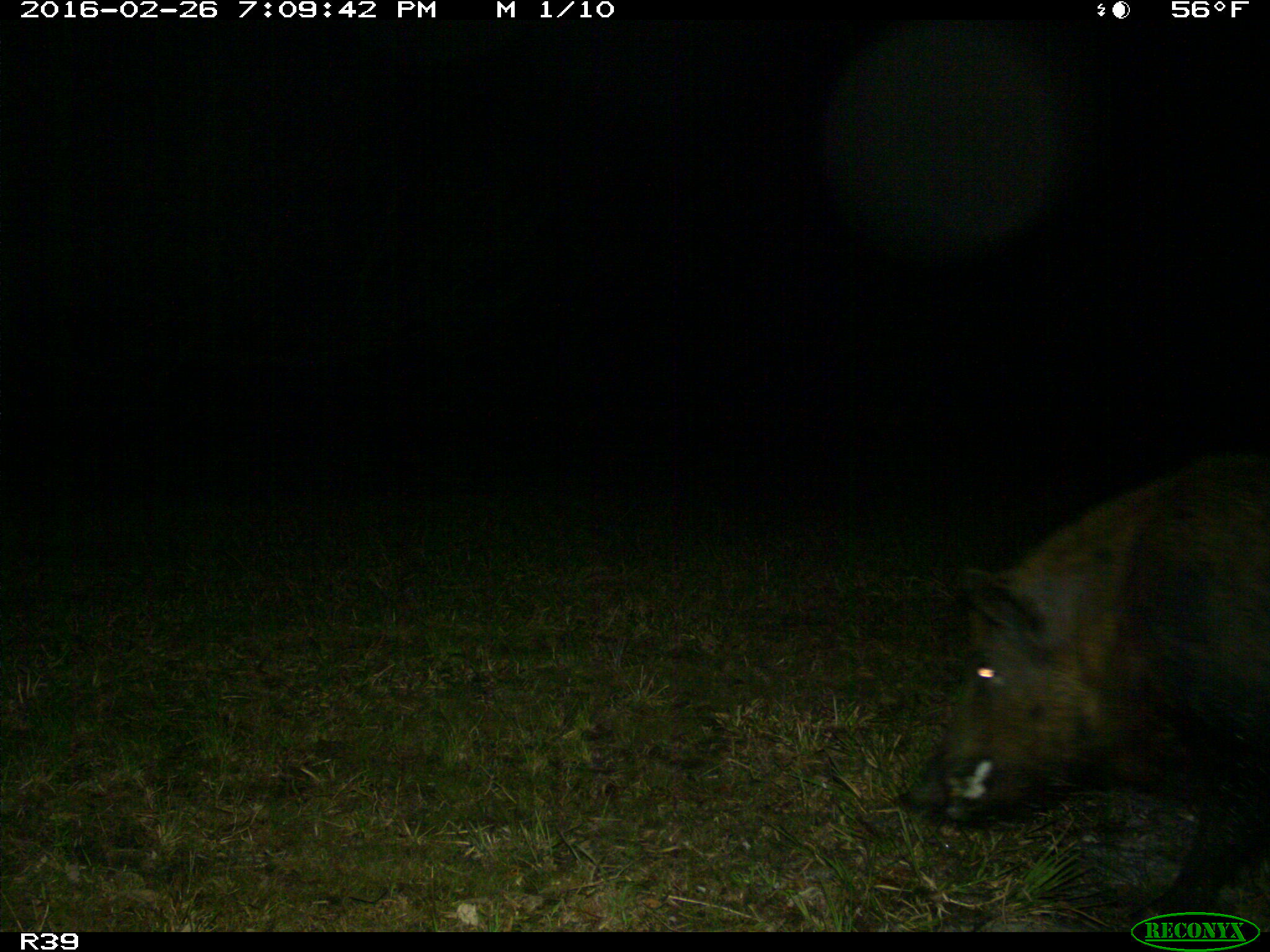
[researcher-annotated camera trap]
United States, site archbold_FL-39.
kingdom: Animalia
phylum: Chordata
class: Mammalia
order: Artiodactyla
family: Suidae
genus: Sus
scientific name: Sus scrofa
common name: wild boar